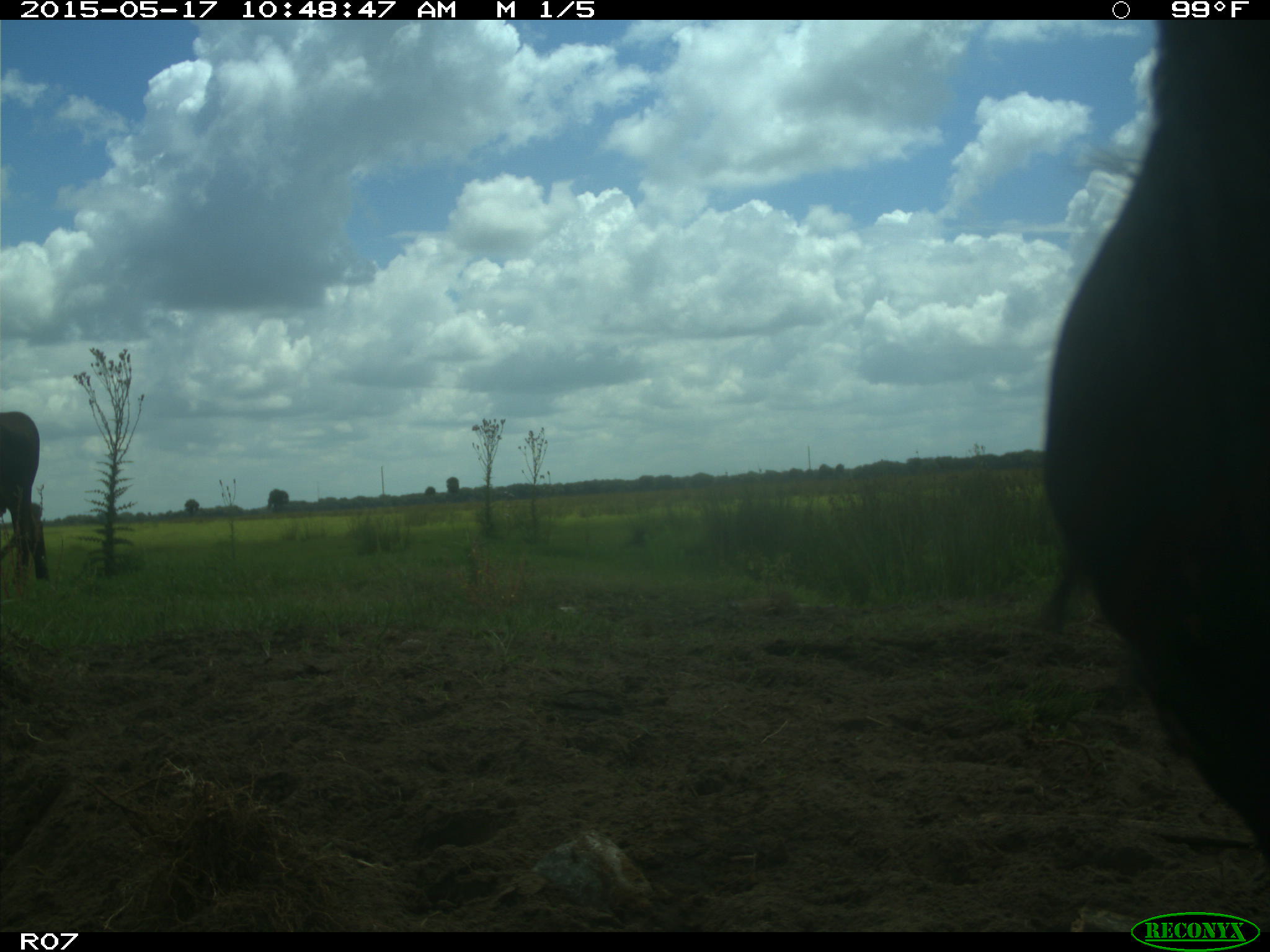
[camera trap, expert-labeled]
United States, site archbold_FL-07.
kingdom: Animalia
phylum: Chordata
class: Mammalia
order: Artiodactyla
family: Bovidae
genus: Bos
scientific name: Bos taurus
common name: domestic cow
Bos taurus (domestic cow).